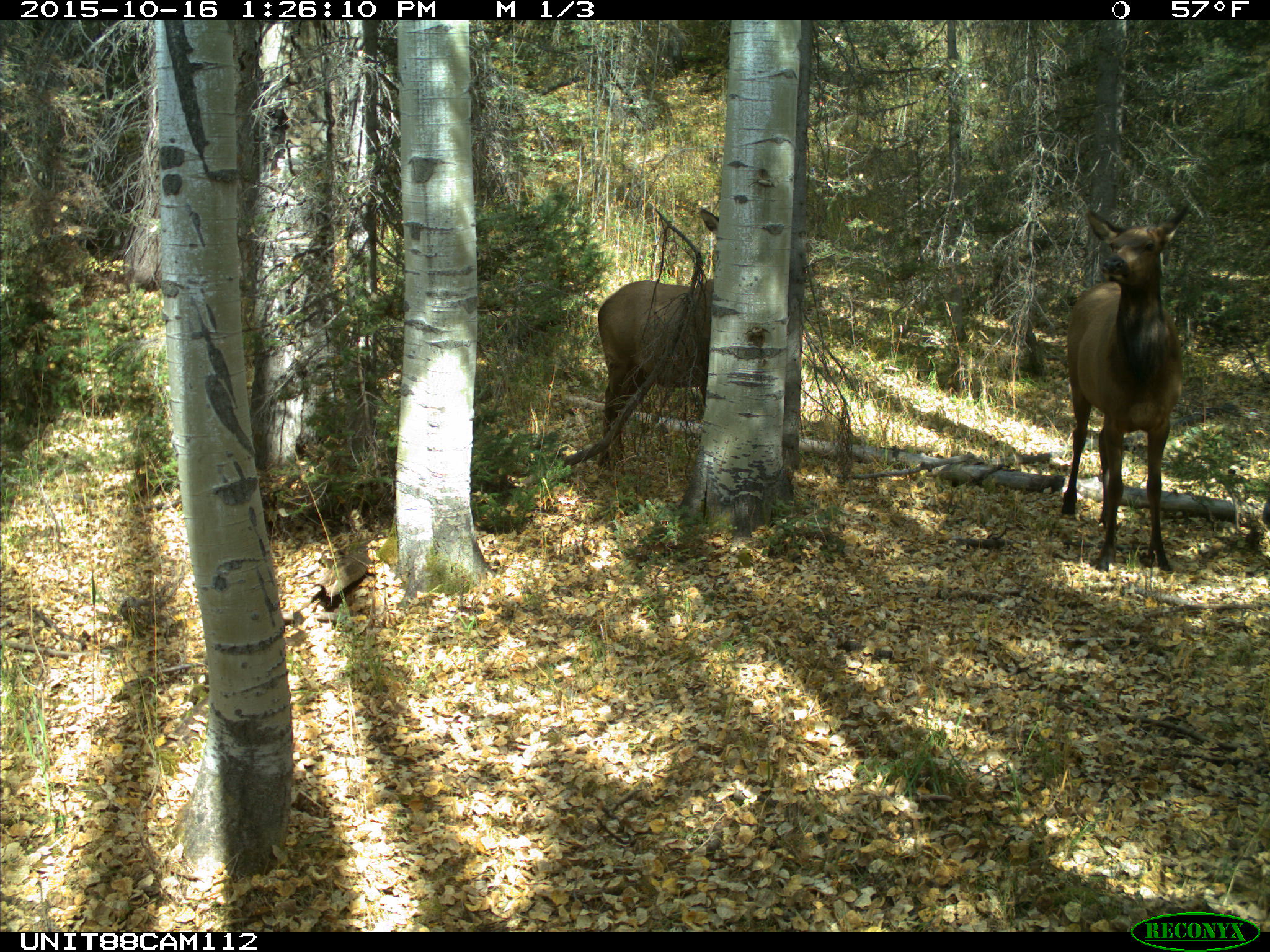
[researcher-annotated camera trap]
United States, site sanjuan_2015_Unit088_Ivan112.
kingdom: Animalia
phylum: Chordata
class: Mammalia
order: Artiodactyla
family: Cervidae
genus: Cervus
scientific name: Cervus elaphus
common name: red deer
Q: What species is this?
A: Cervus elaphus (red deer).